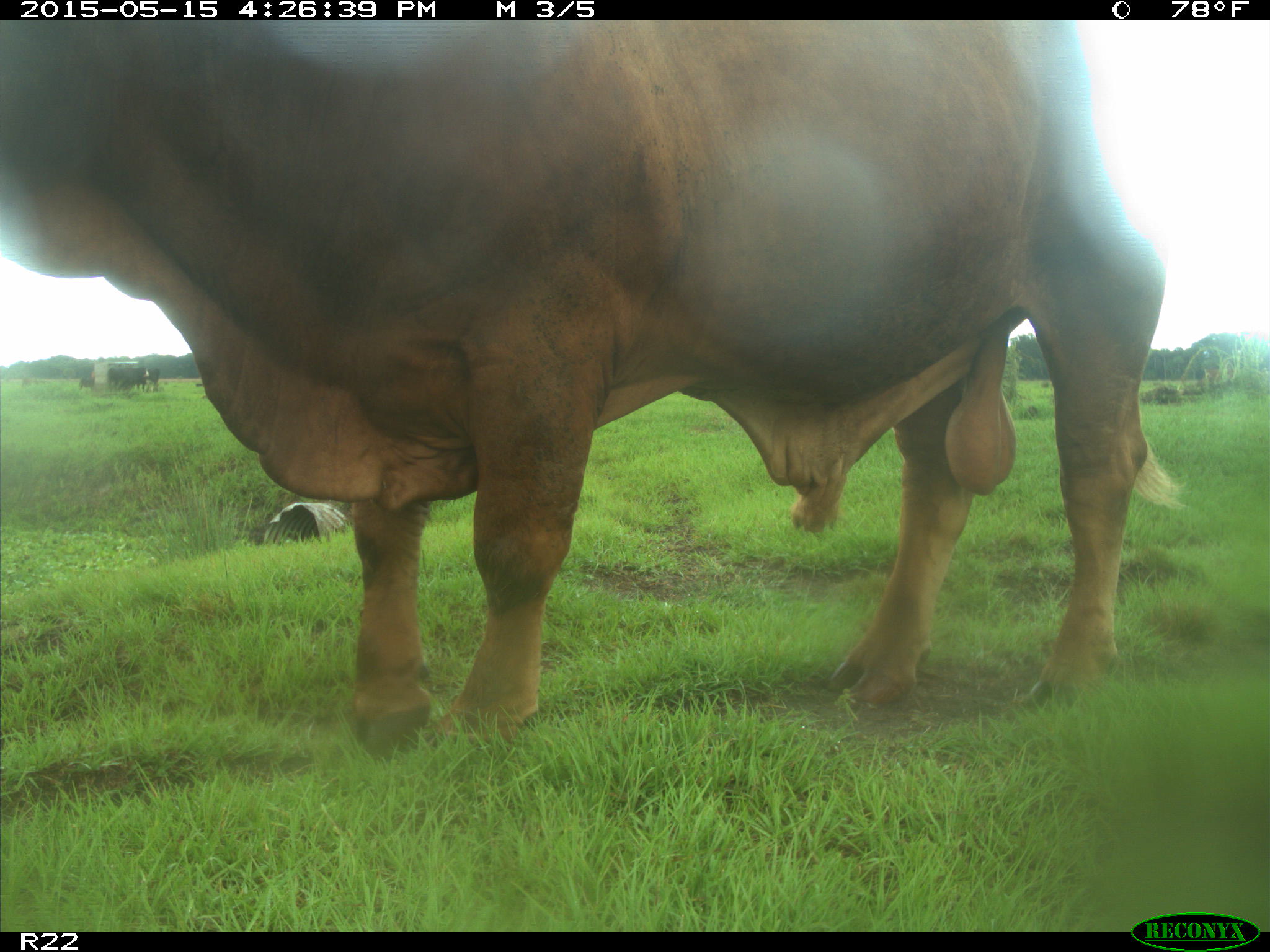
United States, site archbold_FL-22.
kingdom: Animalia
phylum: Chordata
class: Mammalia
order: Artiodactyla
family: Bovidae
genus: Bos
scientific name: Bos taurus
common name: domestic cow